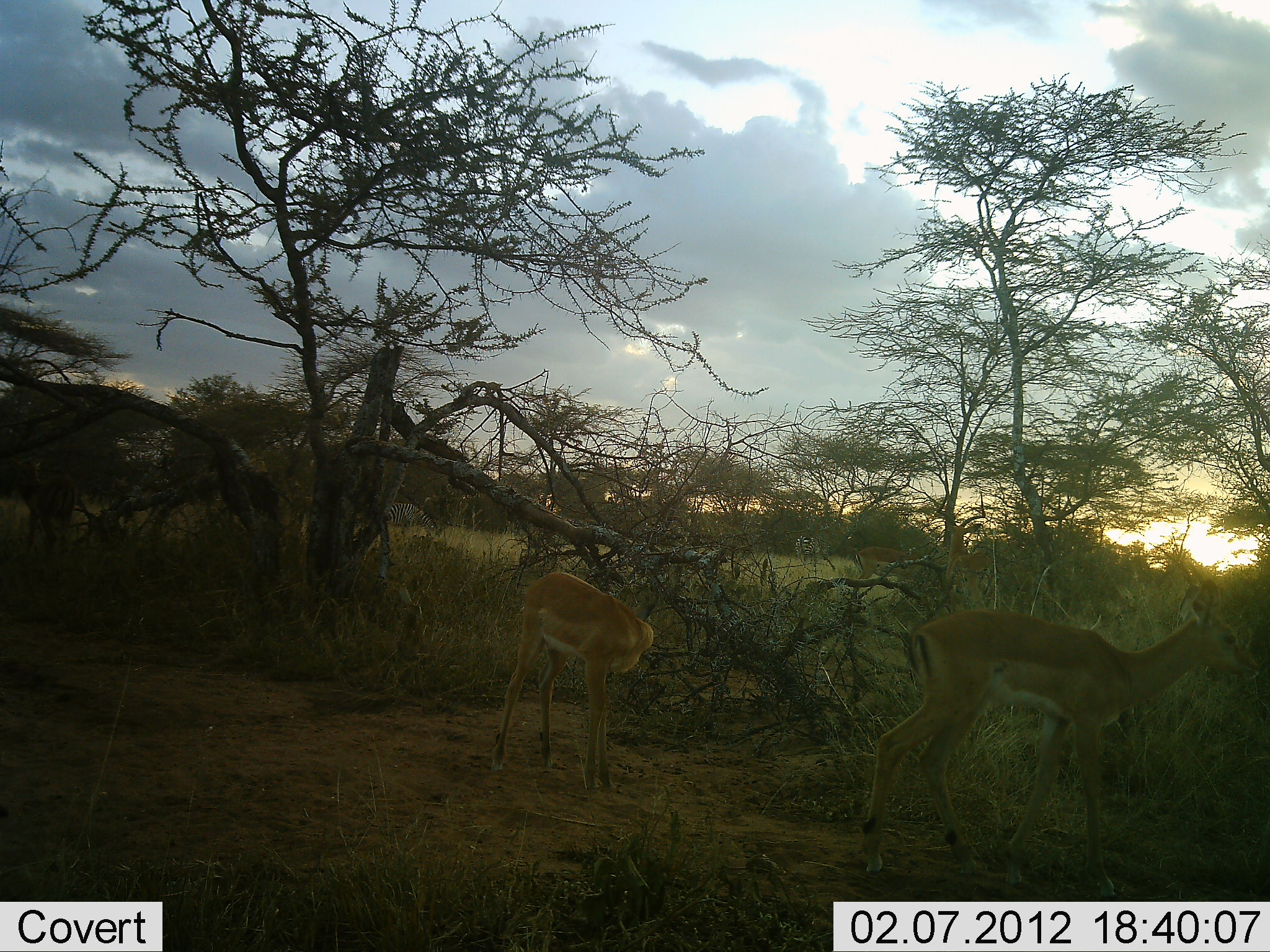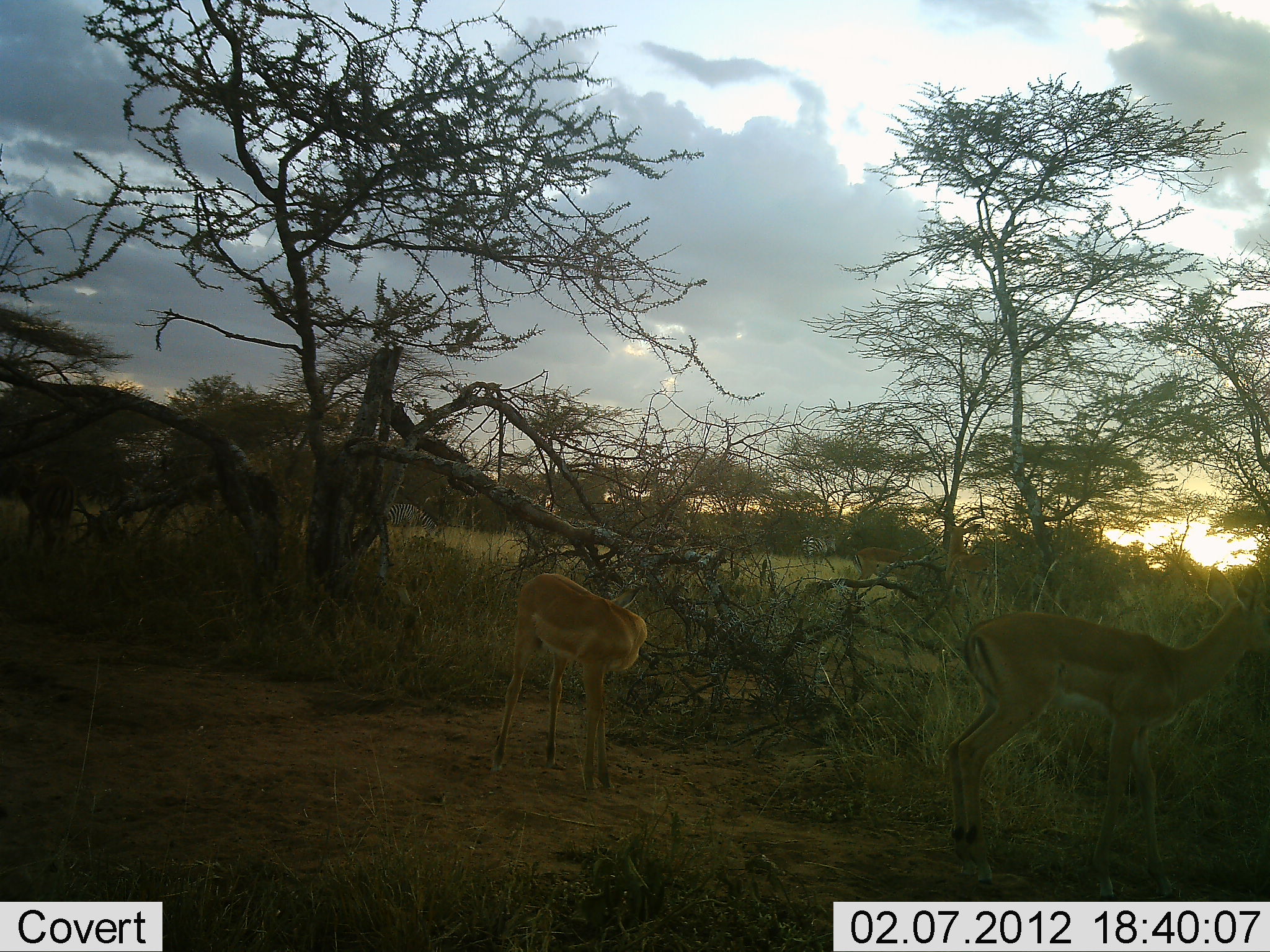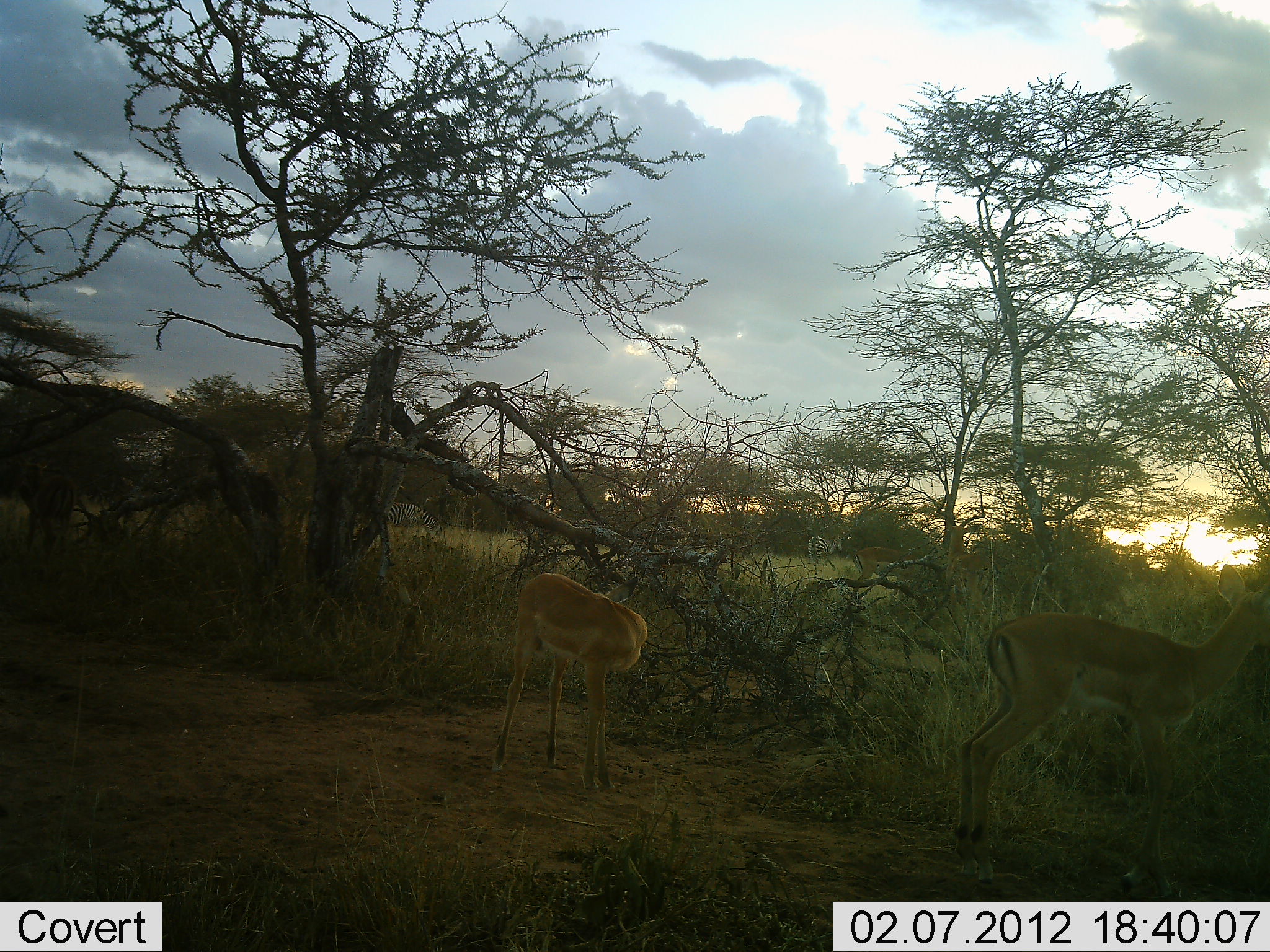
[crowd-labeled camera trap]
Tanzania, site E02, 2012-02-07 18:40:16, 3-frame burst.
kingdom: Animalia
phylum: Chordata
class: Mammalia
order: Artiodactyla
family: Bovidae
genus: Aepyceros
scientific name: Aepyceros melampus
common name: impala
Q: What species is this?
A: Impala (Aepyceros melampus).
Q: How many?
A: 2.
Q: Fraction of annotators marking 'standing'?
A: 88%.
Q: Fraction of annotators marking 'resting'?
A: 0%.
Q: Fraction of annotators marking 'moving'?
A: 24%.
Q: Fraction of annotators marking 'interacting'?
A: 0%.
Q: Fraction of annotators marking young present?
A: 18%.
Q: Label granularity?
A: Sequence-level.